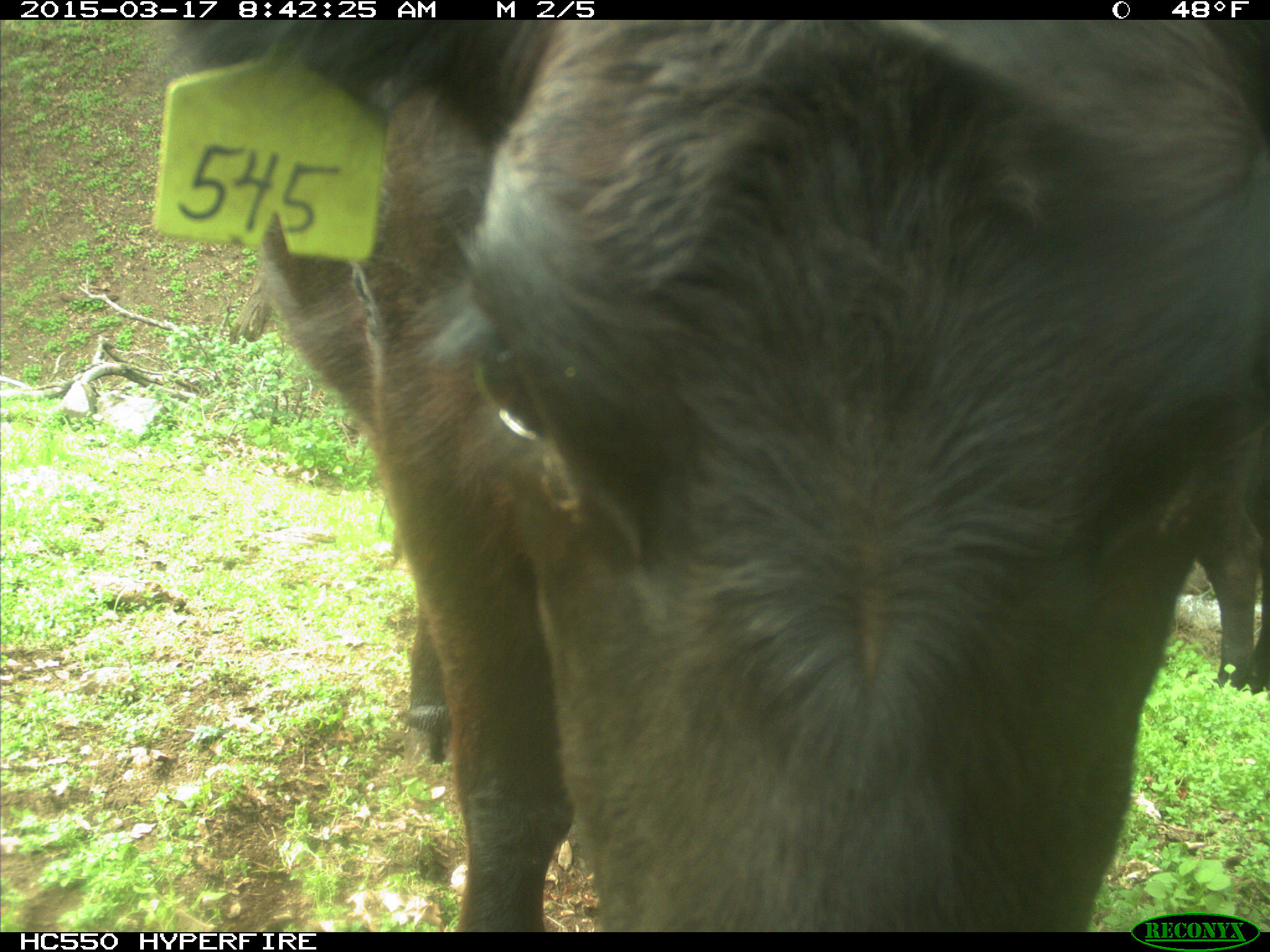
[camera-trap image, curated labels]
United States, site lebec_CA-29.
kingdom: Animalia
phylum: Chordata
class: Mammalia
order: Artiodactyla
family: Bovidae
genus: Bos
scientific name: Bos taurus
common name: domestic cow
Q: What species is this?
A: Bos taurus (domestic cow).